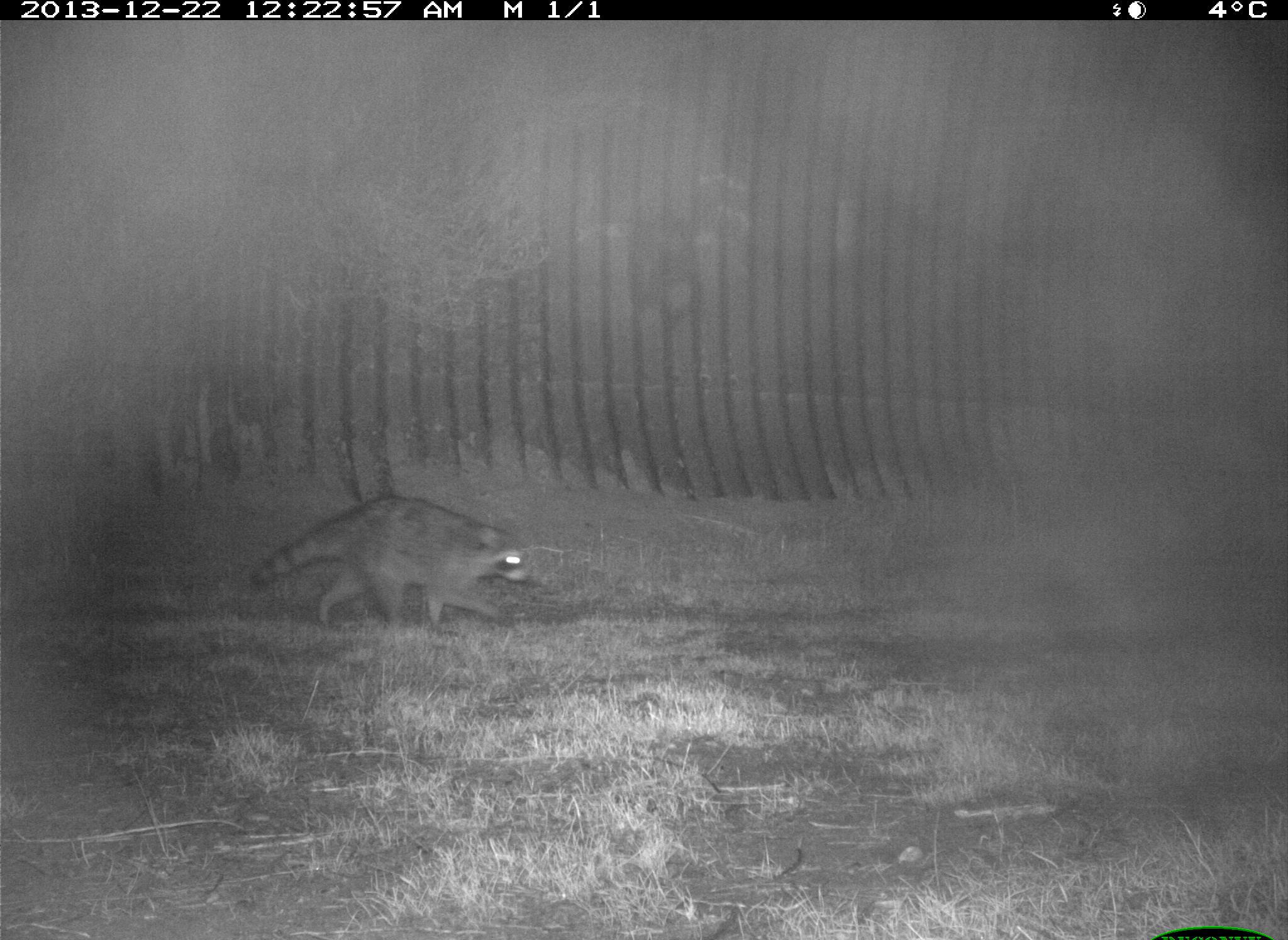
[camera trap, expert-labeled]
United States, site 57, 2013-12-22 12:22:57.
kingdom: Animalia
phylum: Chordata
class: Mammalia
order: Carnivora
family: Procyonidae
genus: Procyon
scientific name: Procyon lotor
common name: raccoon